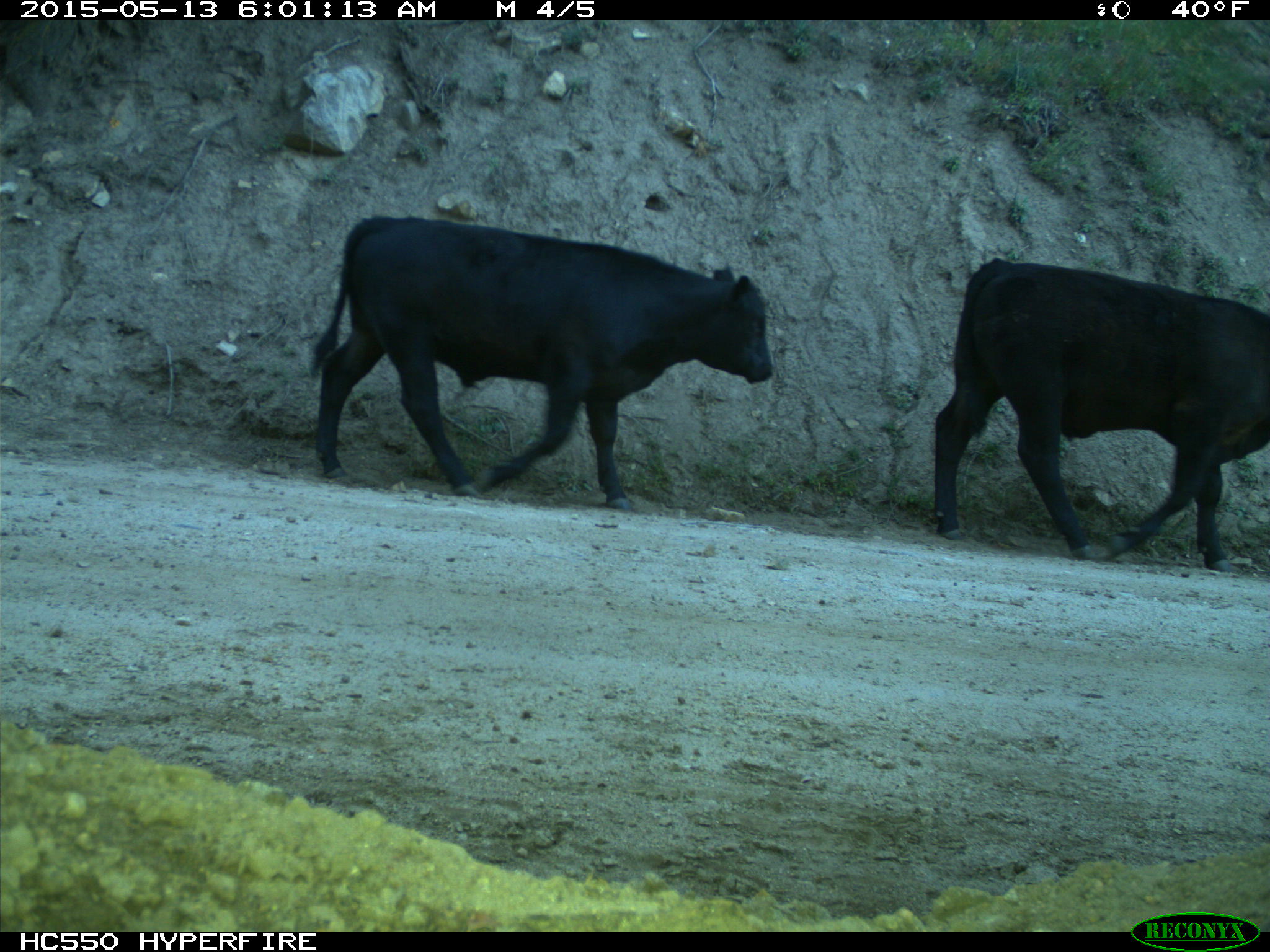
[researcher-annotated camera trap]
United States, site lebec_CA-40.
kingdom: Animalia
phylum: Chordata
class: Mammalia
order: Artiodactyla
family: Bovidae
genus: Bos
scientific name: Bos taurus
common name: domestic cow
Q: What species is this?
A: Bos taurus (domestic cow).